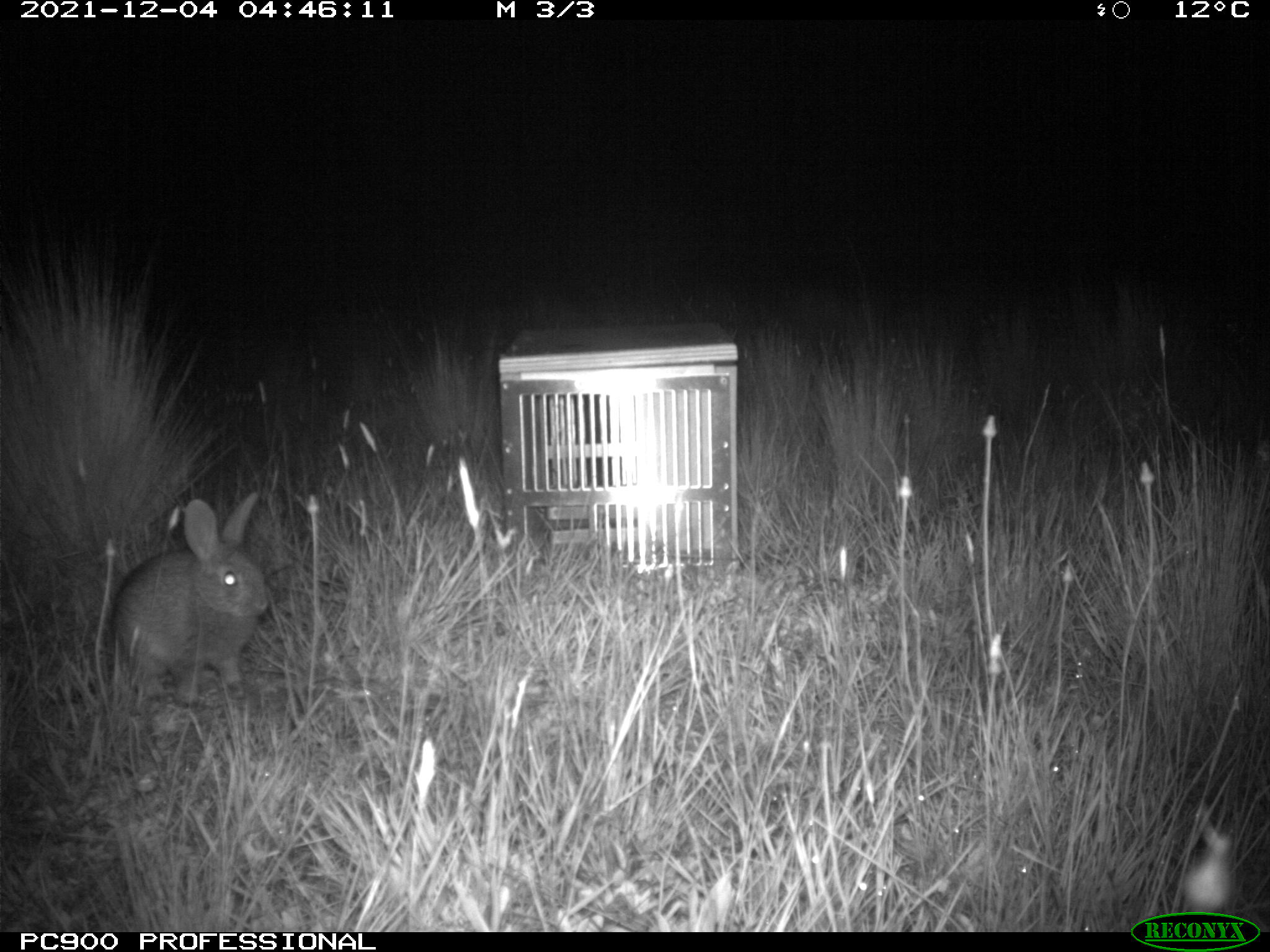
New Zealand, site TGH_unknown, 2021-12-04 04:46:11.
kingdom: Animalia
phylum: Chordata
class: Mammalia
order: Lagomorpha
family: Leporidae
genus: Oryctolagus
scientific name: Oryctolagus cuniculus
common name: european rabbit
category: rabbit